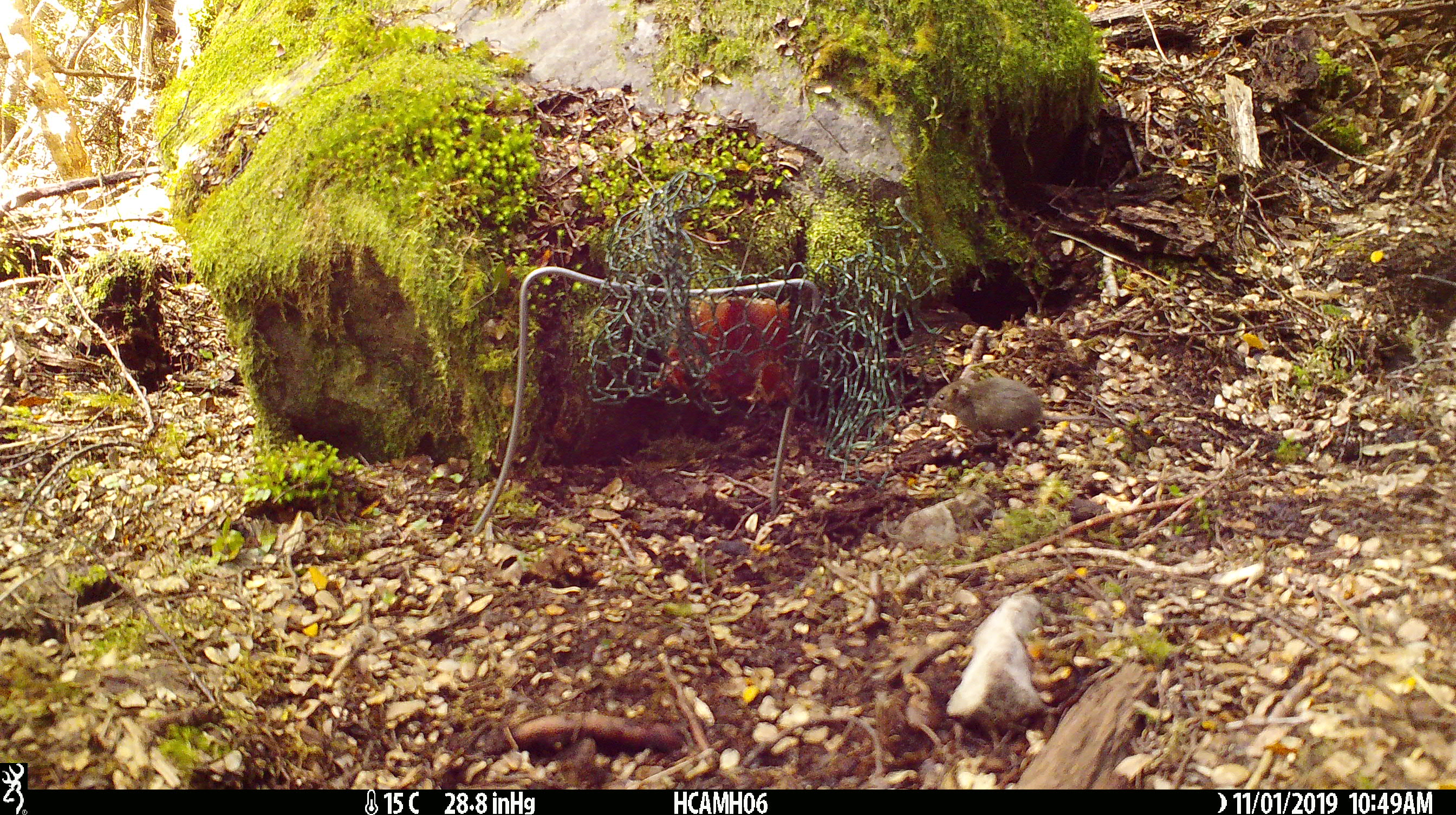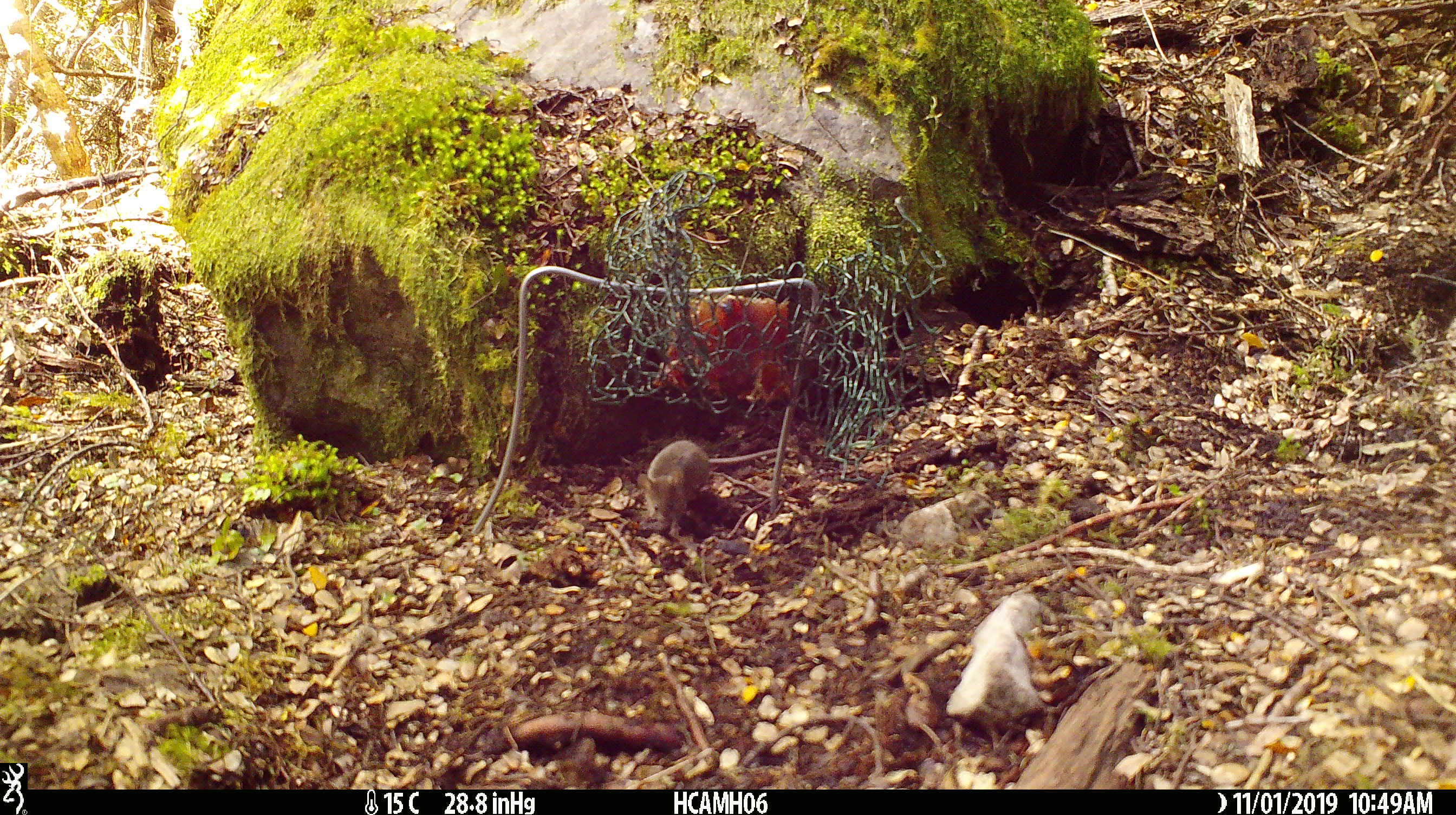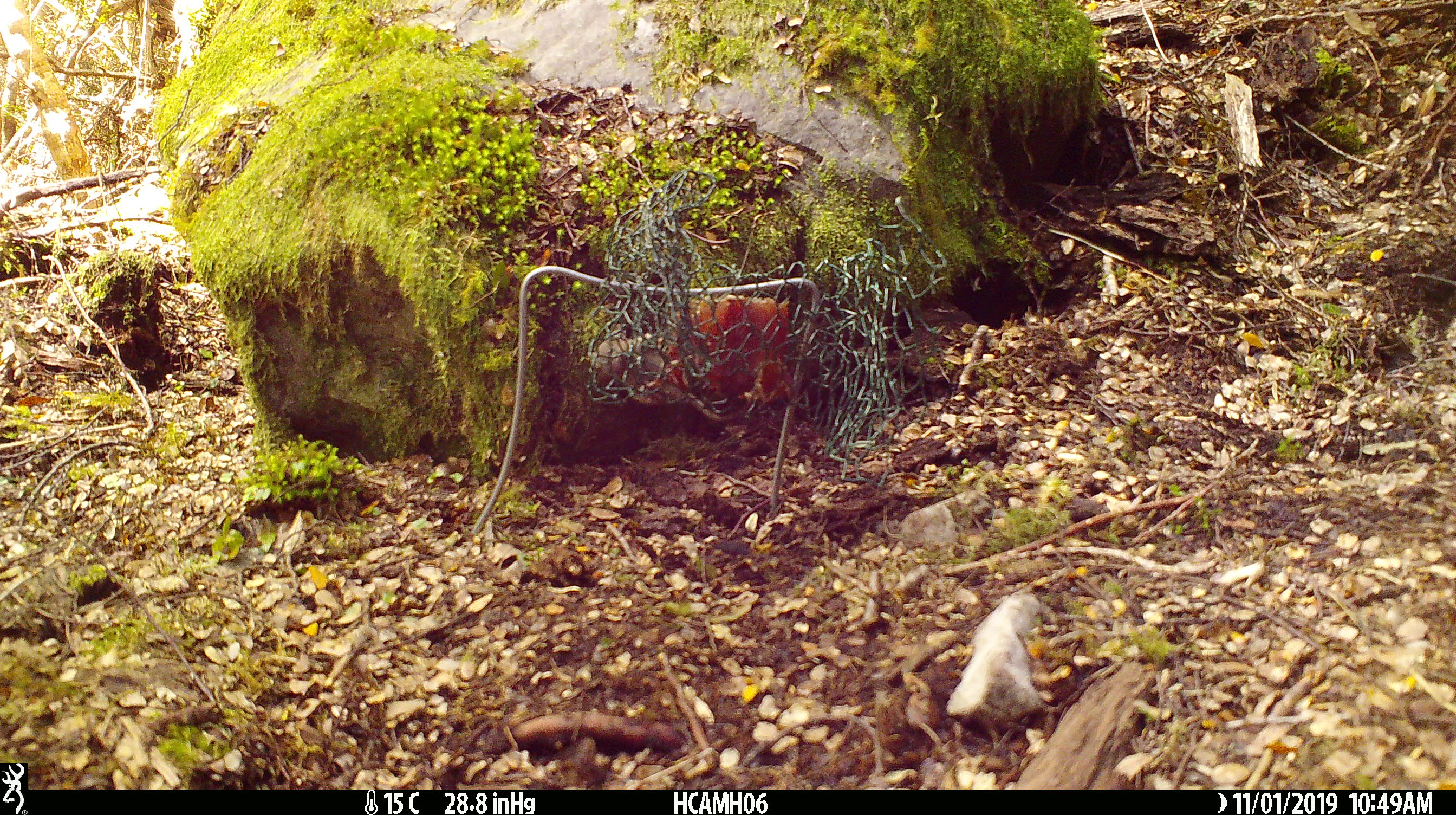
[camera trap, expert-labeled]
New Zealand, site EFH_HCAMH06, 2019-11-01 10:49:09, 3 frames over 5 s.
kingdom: Animalia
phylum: Chordata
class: Mammalia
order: Rodentia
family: Muridae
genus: Mus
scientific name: Mus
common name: mouse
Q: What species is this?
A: Mouse (Mus).